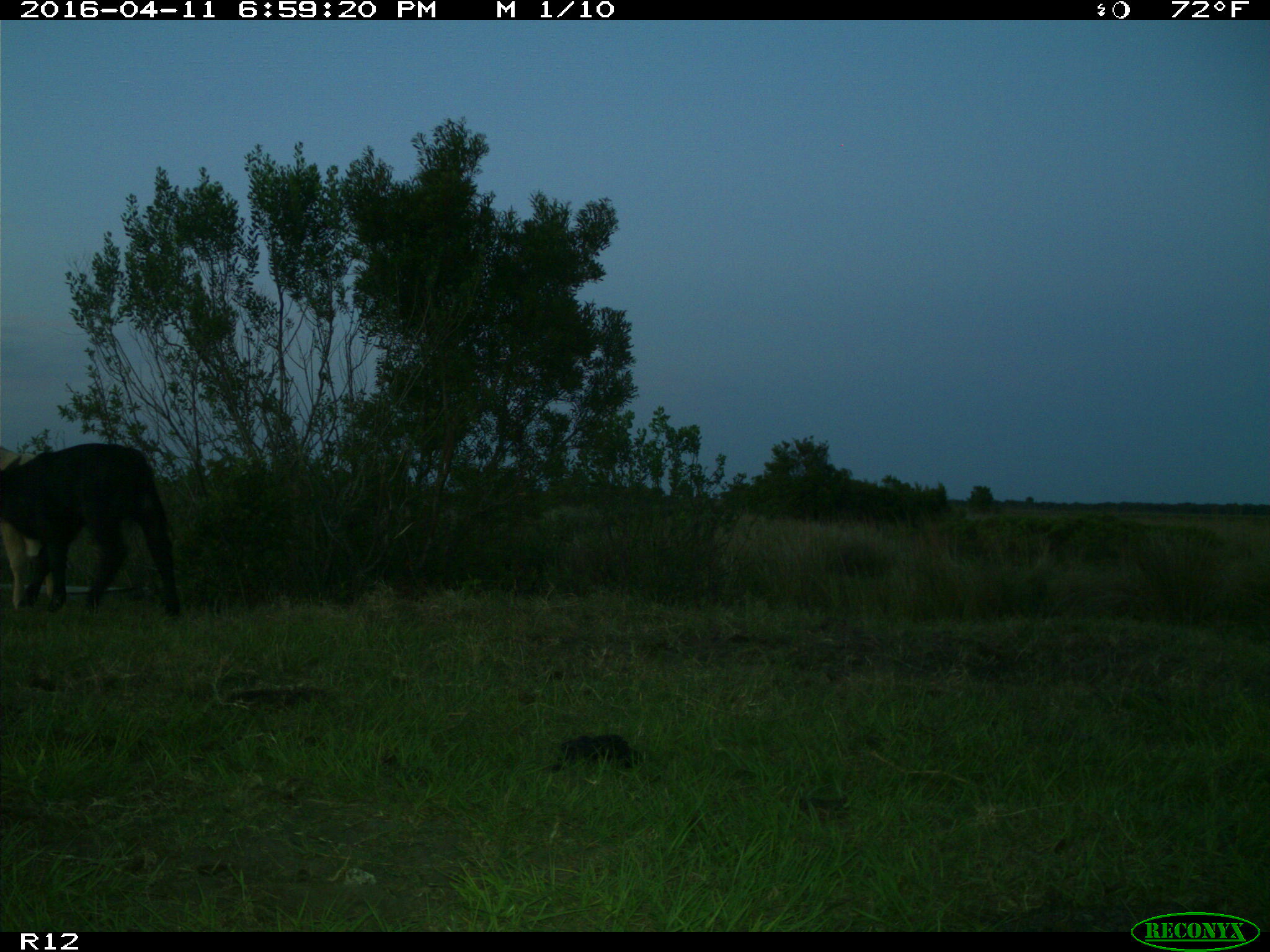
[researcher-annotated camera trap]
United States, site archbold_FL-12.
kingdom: Animalia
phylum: Chordata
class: Mammalia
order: Artiodactyla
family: Bovidae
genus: Bos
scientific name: Bos taurus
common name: domestic cow